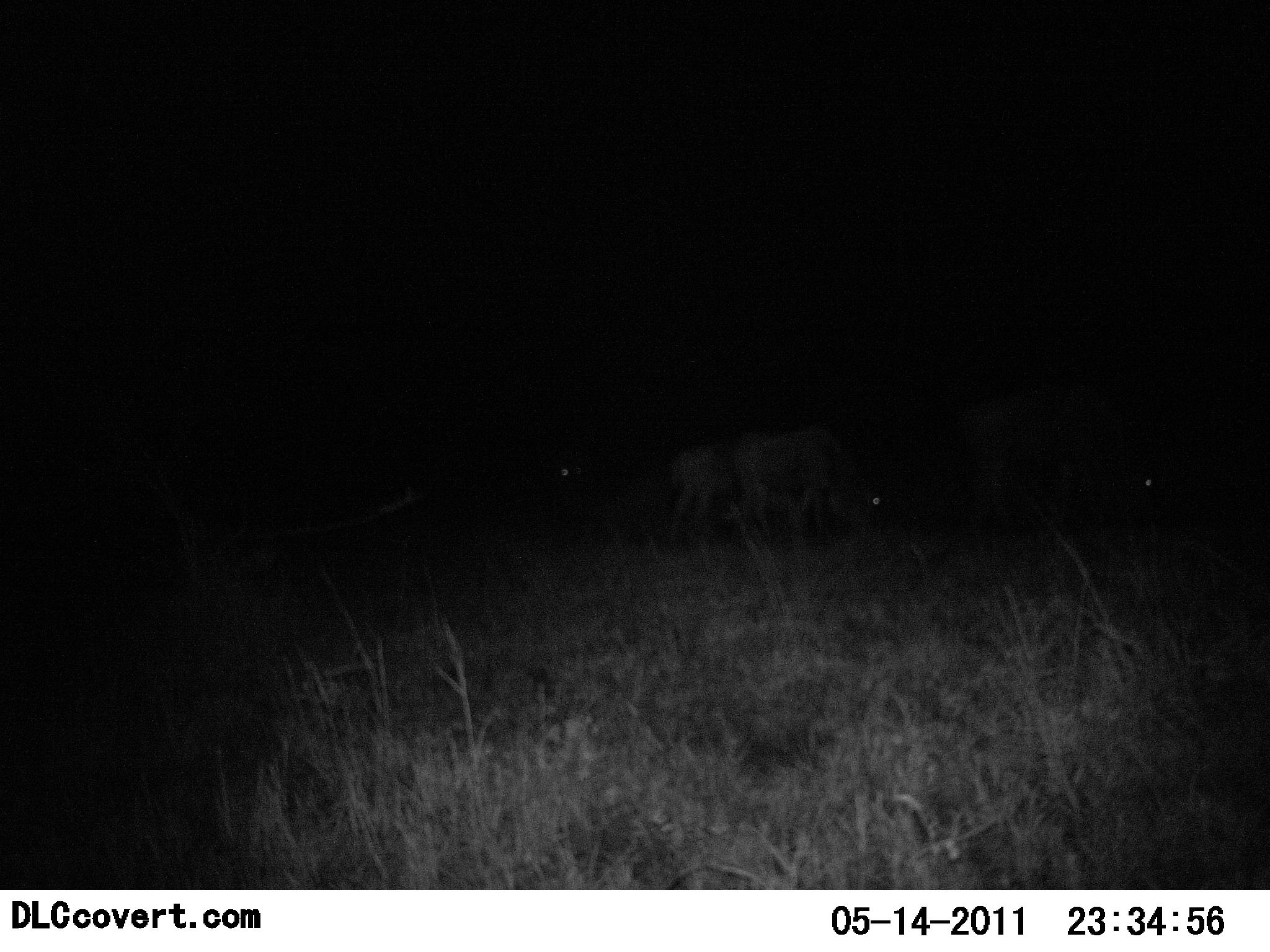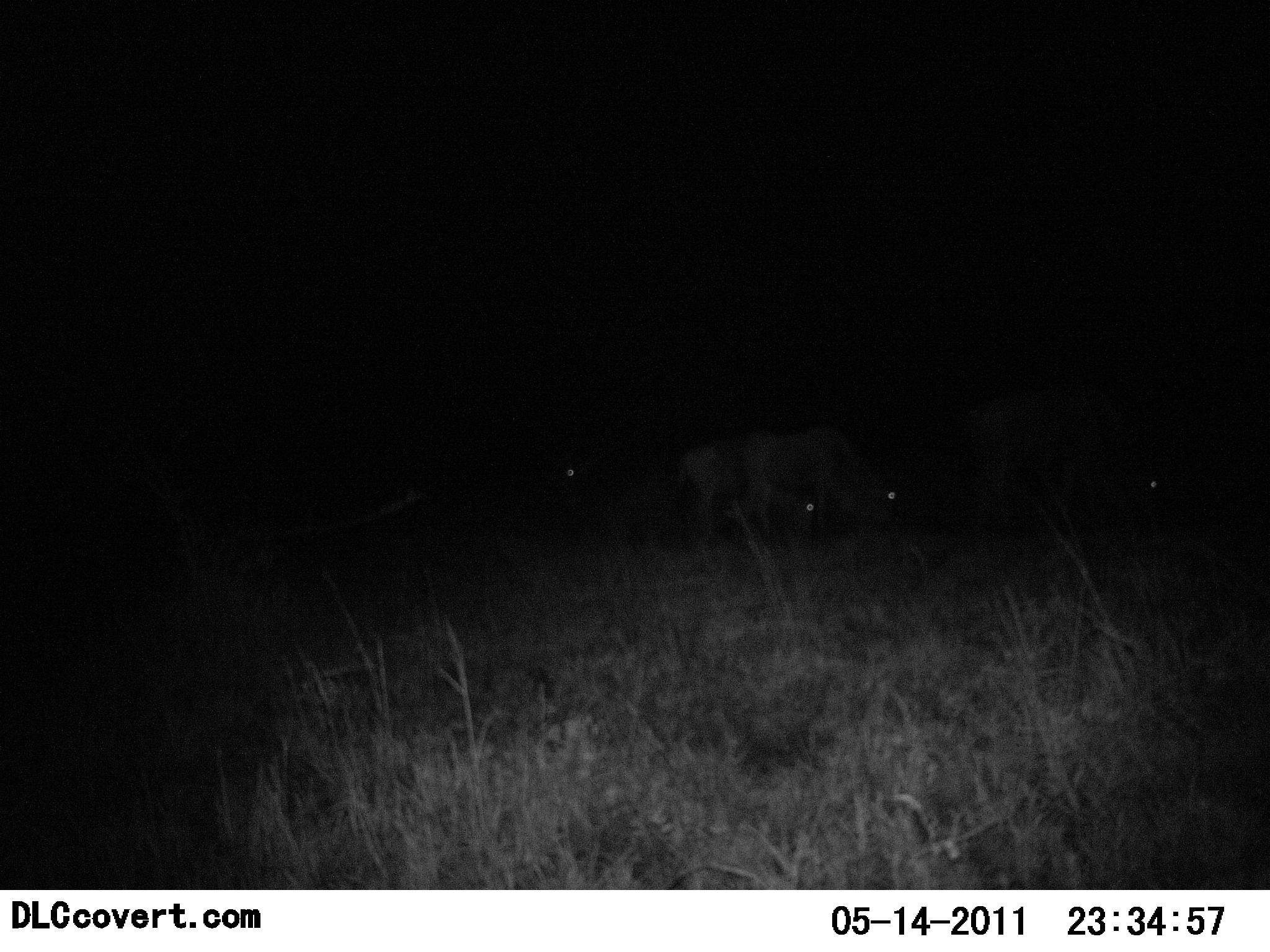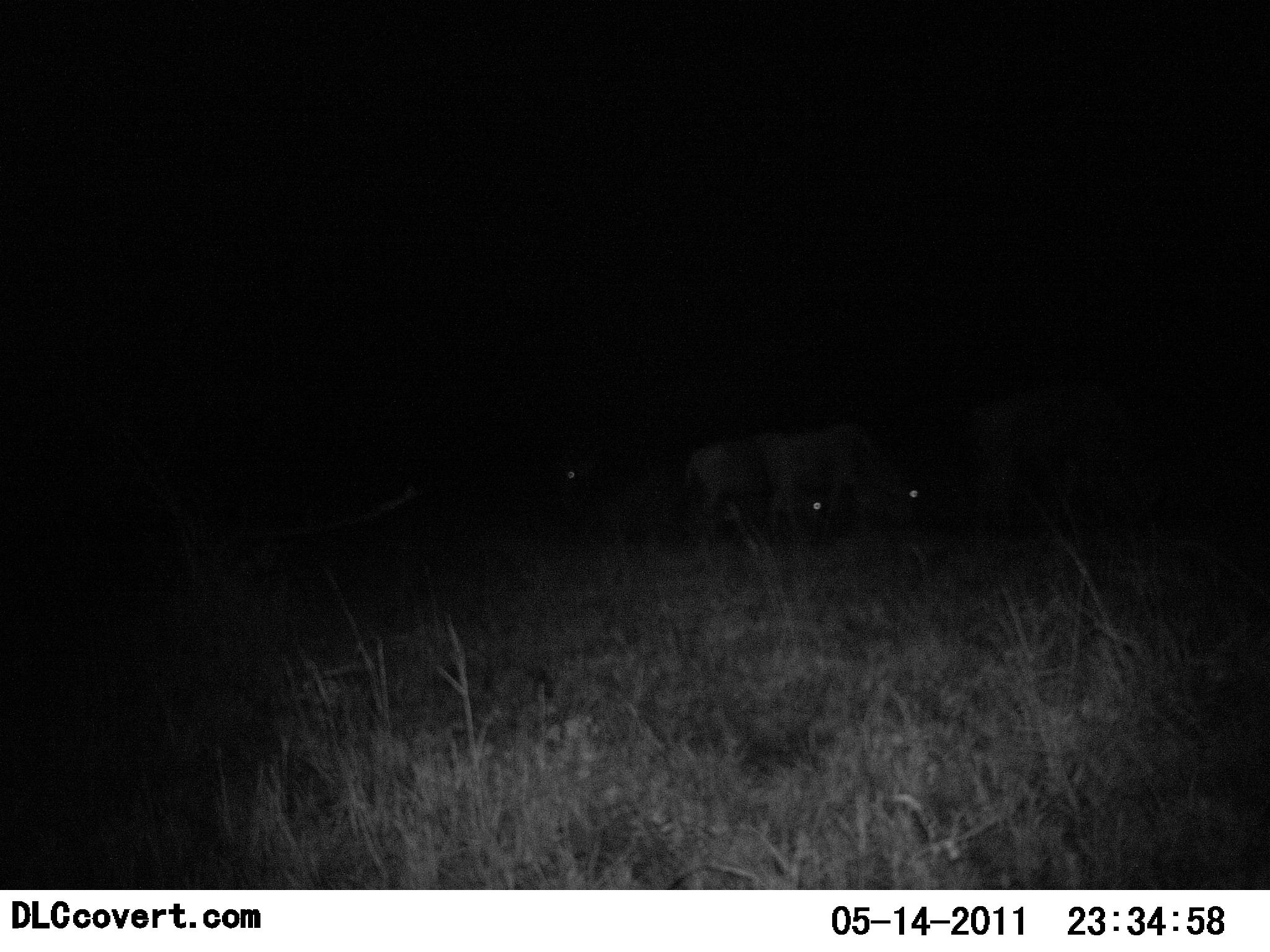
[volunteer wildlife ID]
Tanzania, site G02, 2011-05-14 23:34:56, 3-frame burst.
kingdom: Animalia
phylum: Chordata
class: Mammalia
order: Artiodactyla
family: Bovidae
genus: Connochaetes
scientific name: Connochaetes taurinus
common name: blue wildebeest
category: wildebeest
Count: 4.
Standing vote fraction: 20%.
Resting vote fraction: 0%.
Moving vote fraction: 80%.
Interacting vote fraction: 0%.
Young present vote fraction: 0%.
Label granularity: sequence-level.